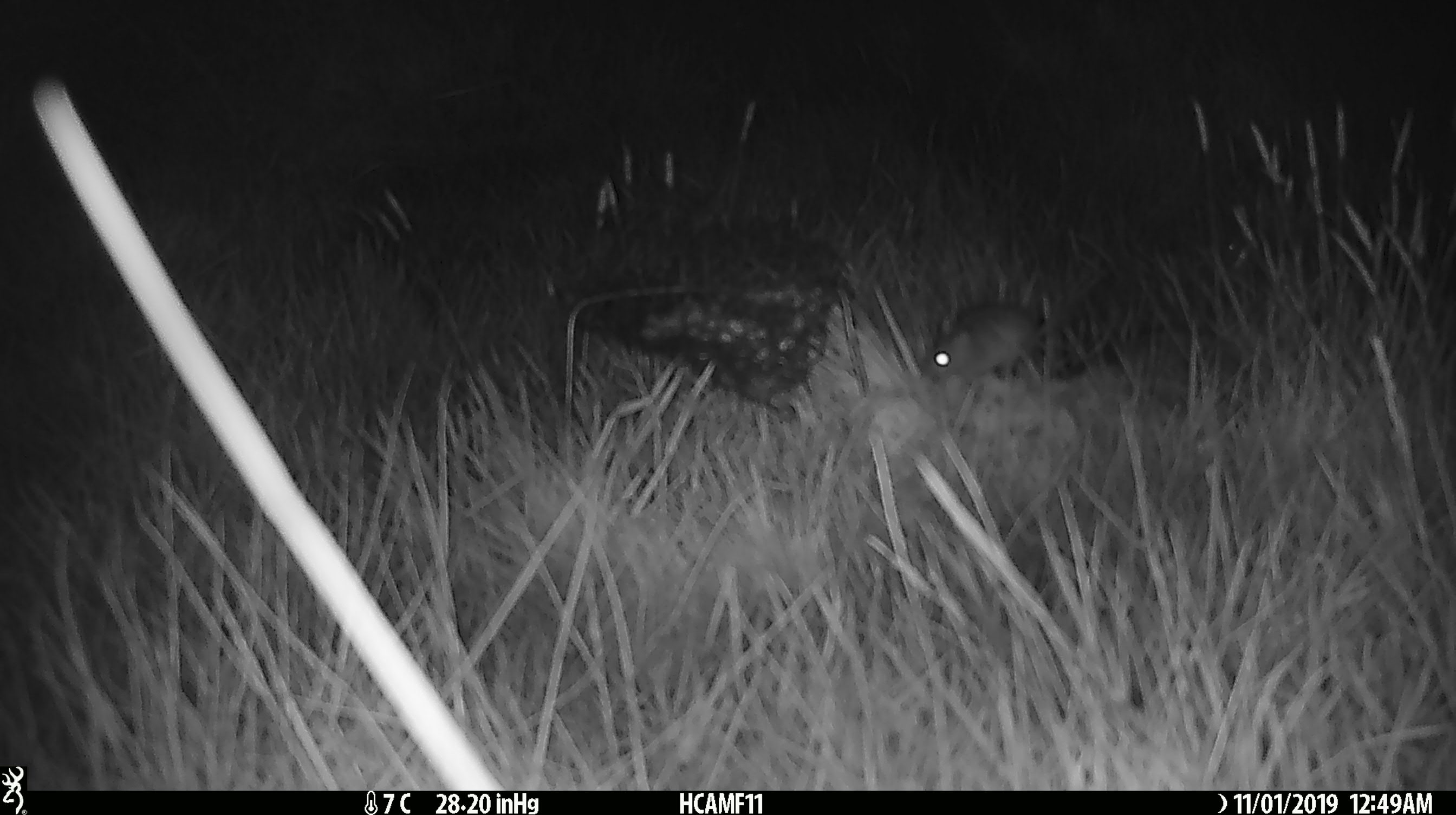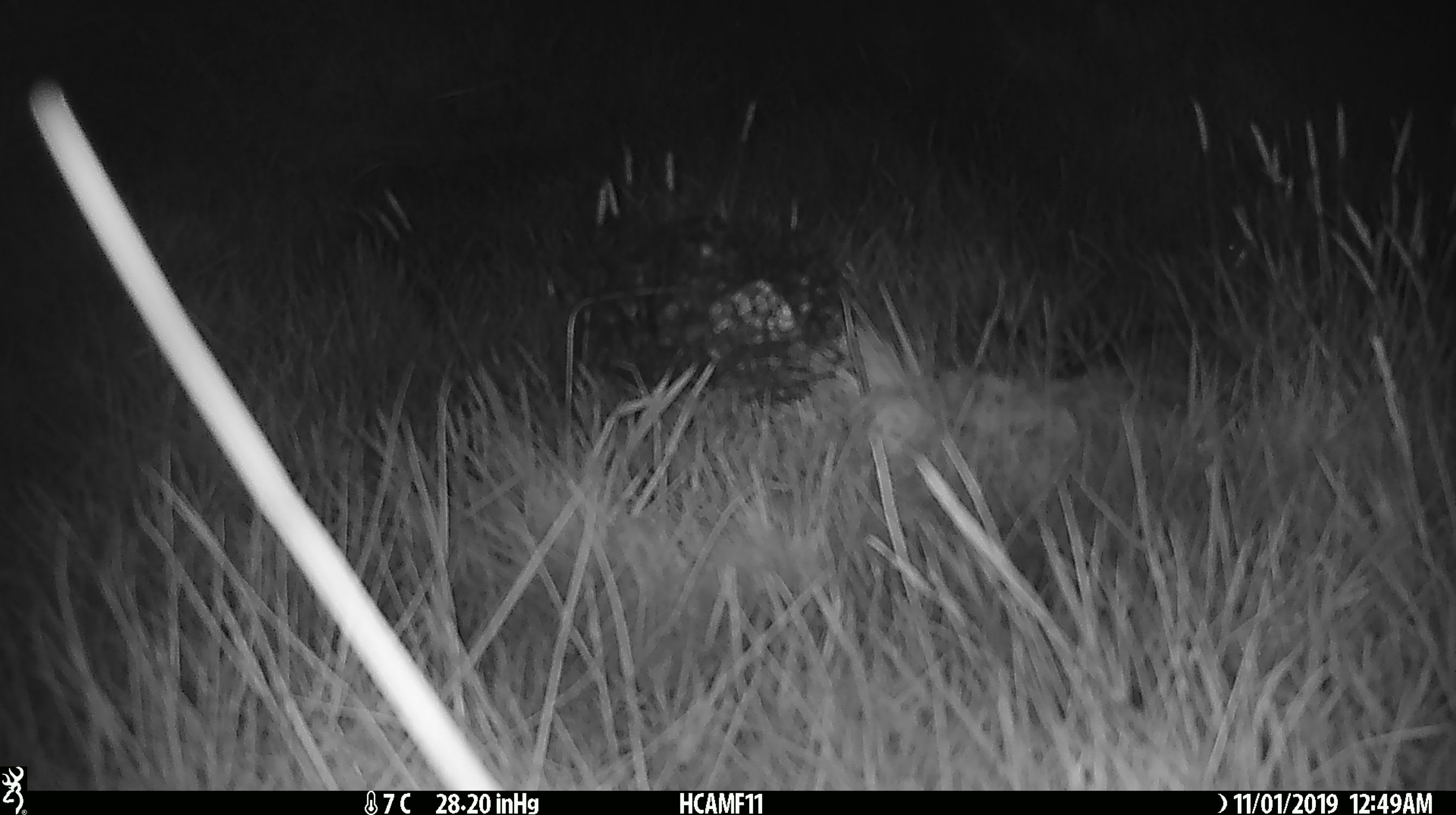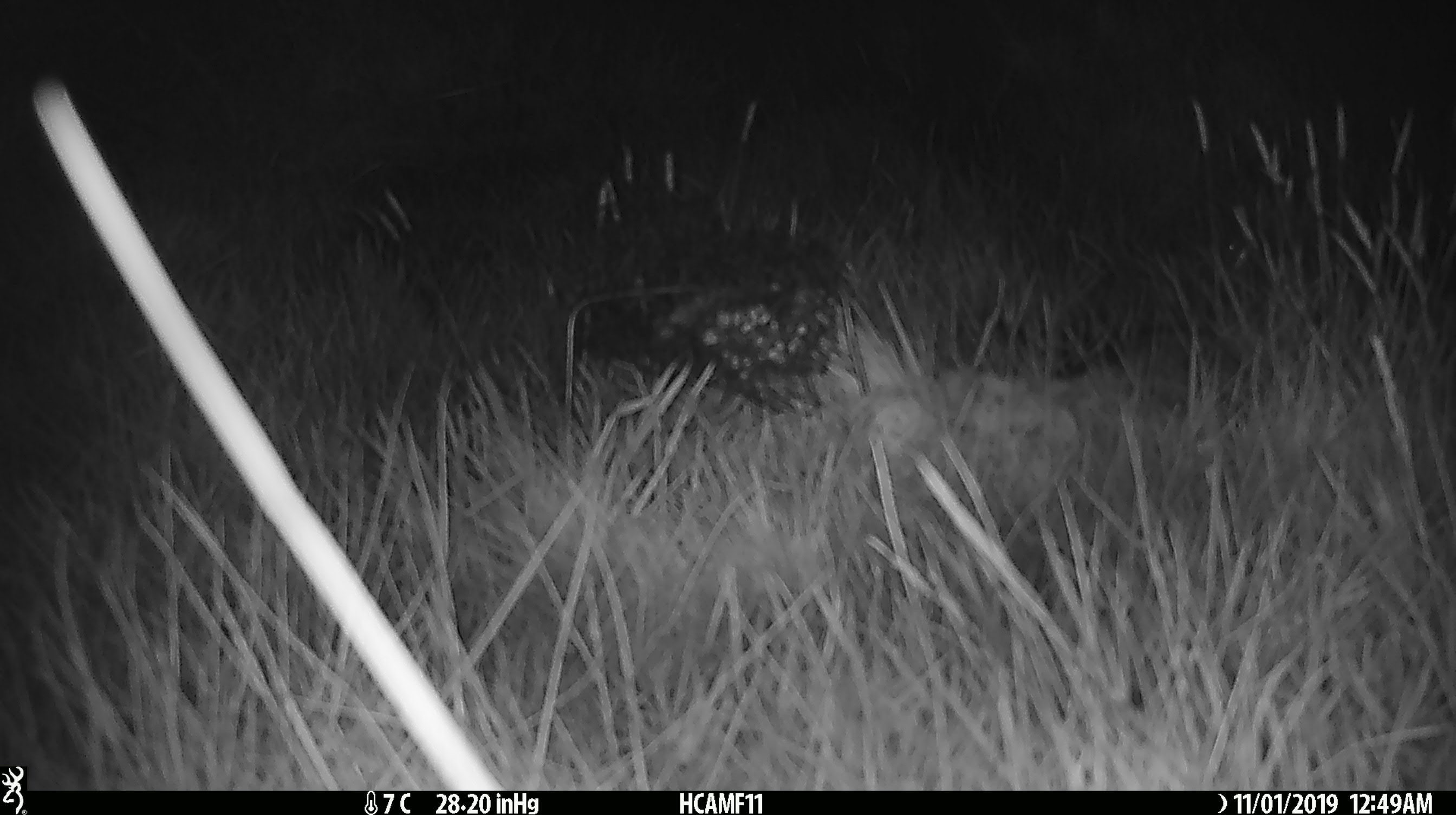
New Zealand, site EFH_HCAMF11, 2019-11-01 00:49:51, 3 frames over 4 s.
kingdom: Animalia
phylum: Chordata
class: Mammalia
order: Rodentia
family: Muridae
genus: Mus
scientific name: Mus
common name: mouse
Mouse (Mus).